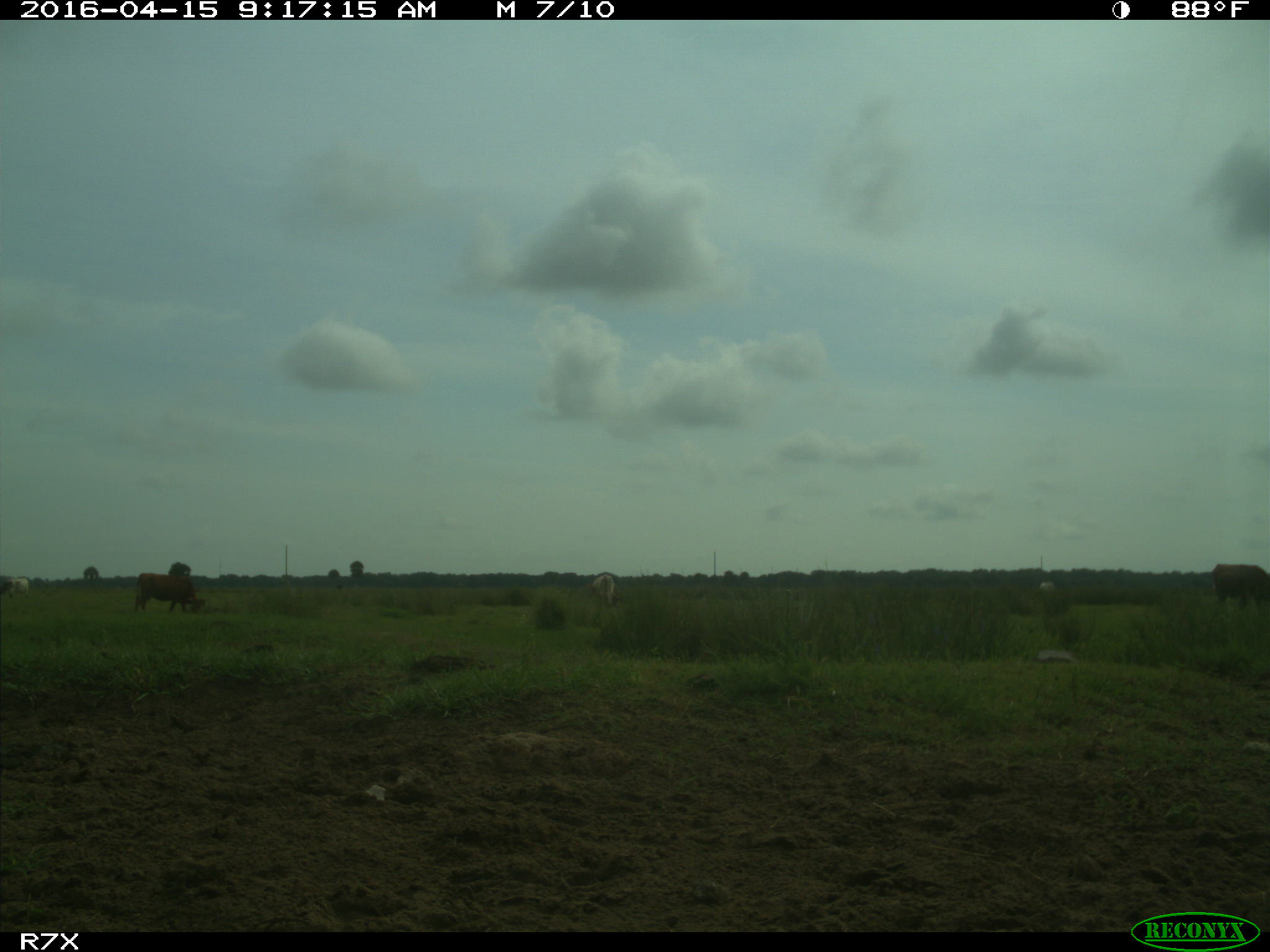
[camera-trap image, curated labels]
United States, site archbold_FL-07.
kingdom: Animalia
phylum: Chordata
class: Mammalia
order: Artiodactyla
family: Bovidae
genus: Bos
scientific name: Bos taurus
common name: domestic cow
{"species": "Bos taurus (domestic cow)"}